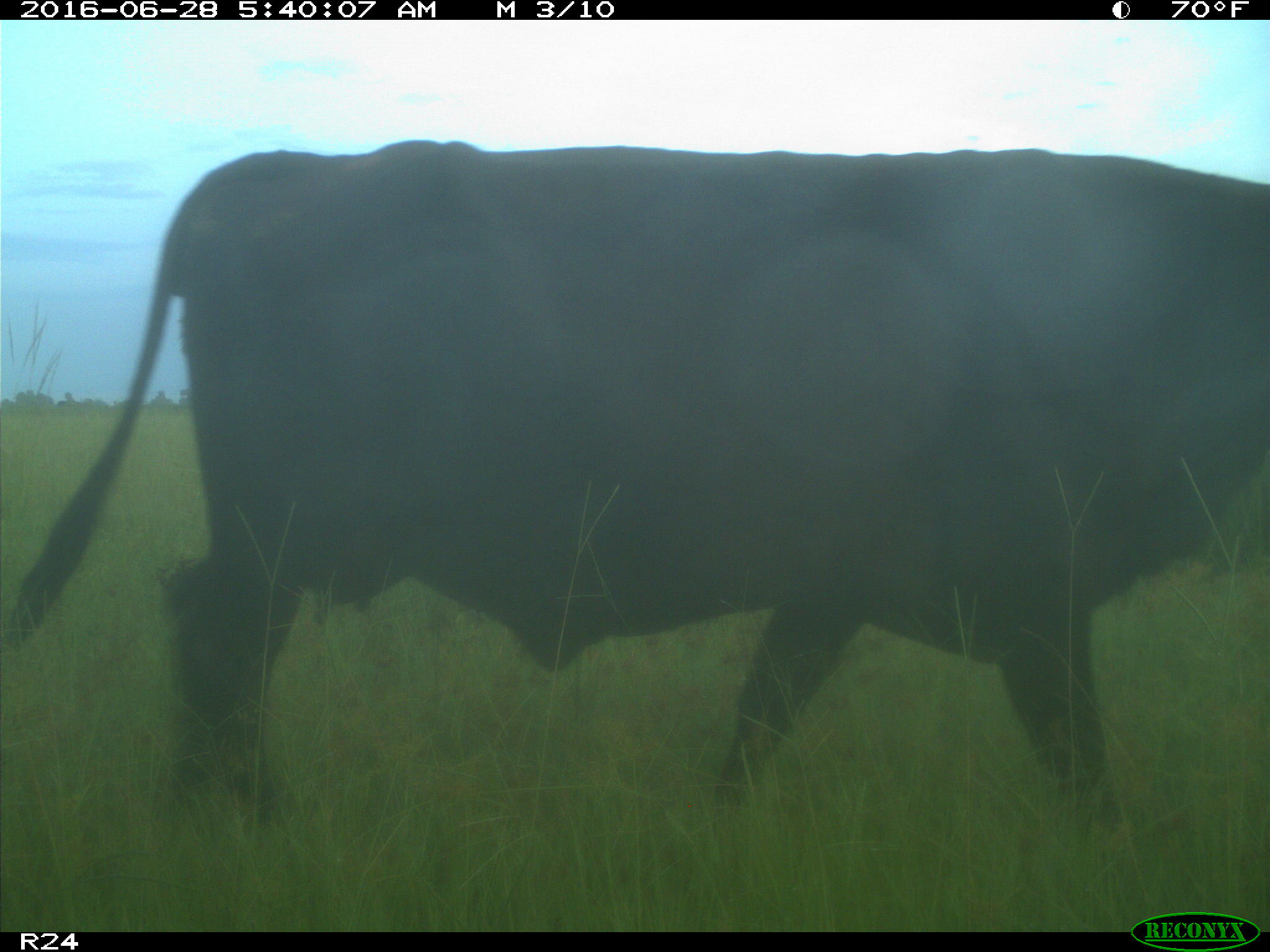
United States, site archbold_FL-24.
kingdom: Animalia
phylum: Chordata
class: Mammalia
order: Artiodactyla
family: Bovidae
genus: Bos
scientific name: Bos taurus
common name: domestic cow